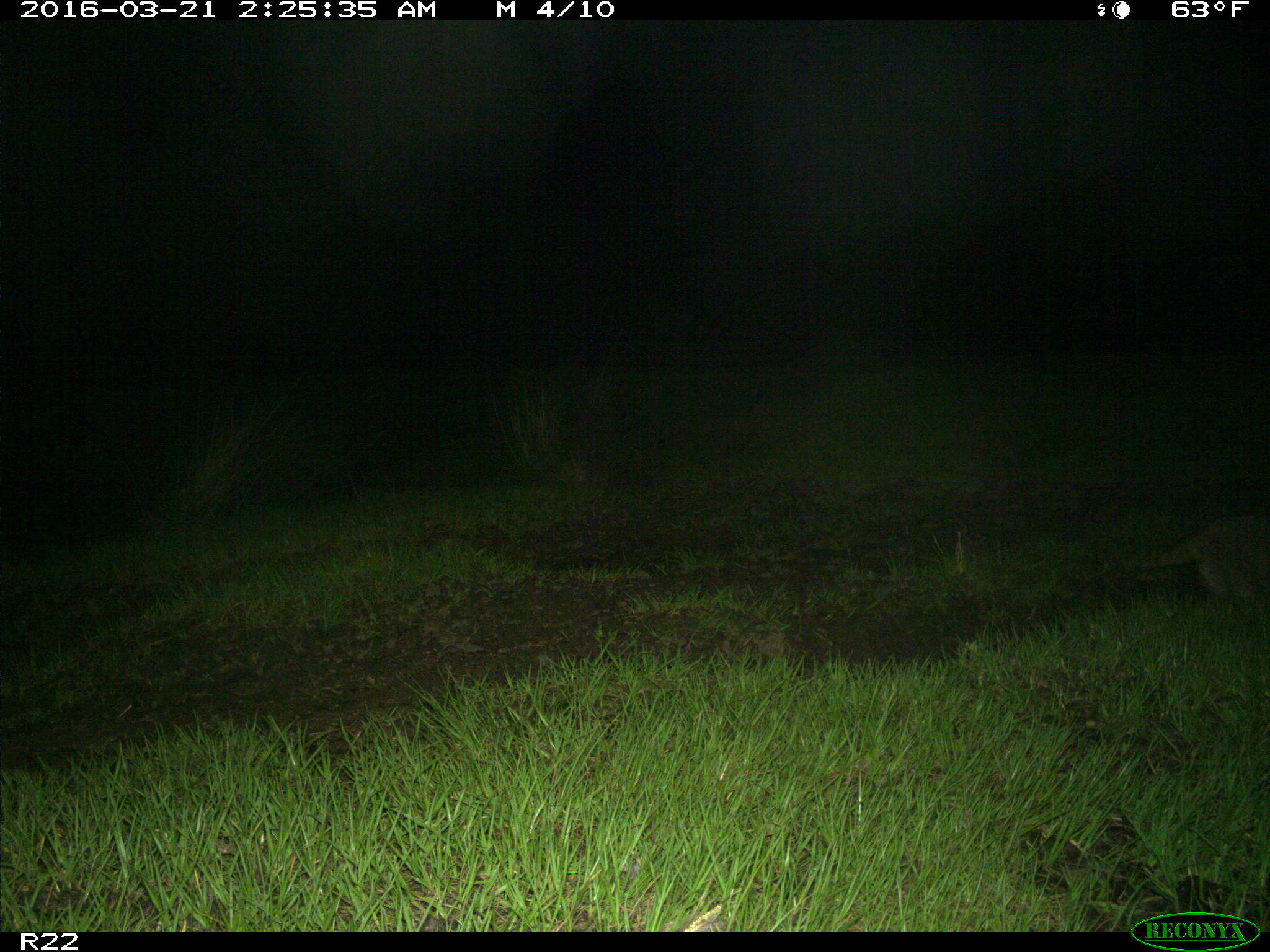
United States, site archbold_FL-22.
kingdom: Animalia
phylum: Chordata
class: Mammalia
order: Carnivora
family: Procyonidae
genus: Procyon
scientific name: Procyon lotor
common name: common raccoon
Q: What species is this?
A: Procyon lotor (common raccoon).